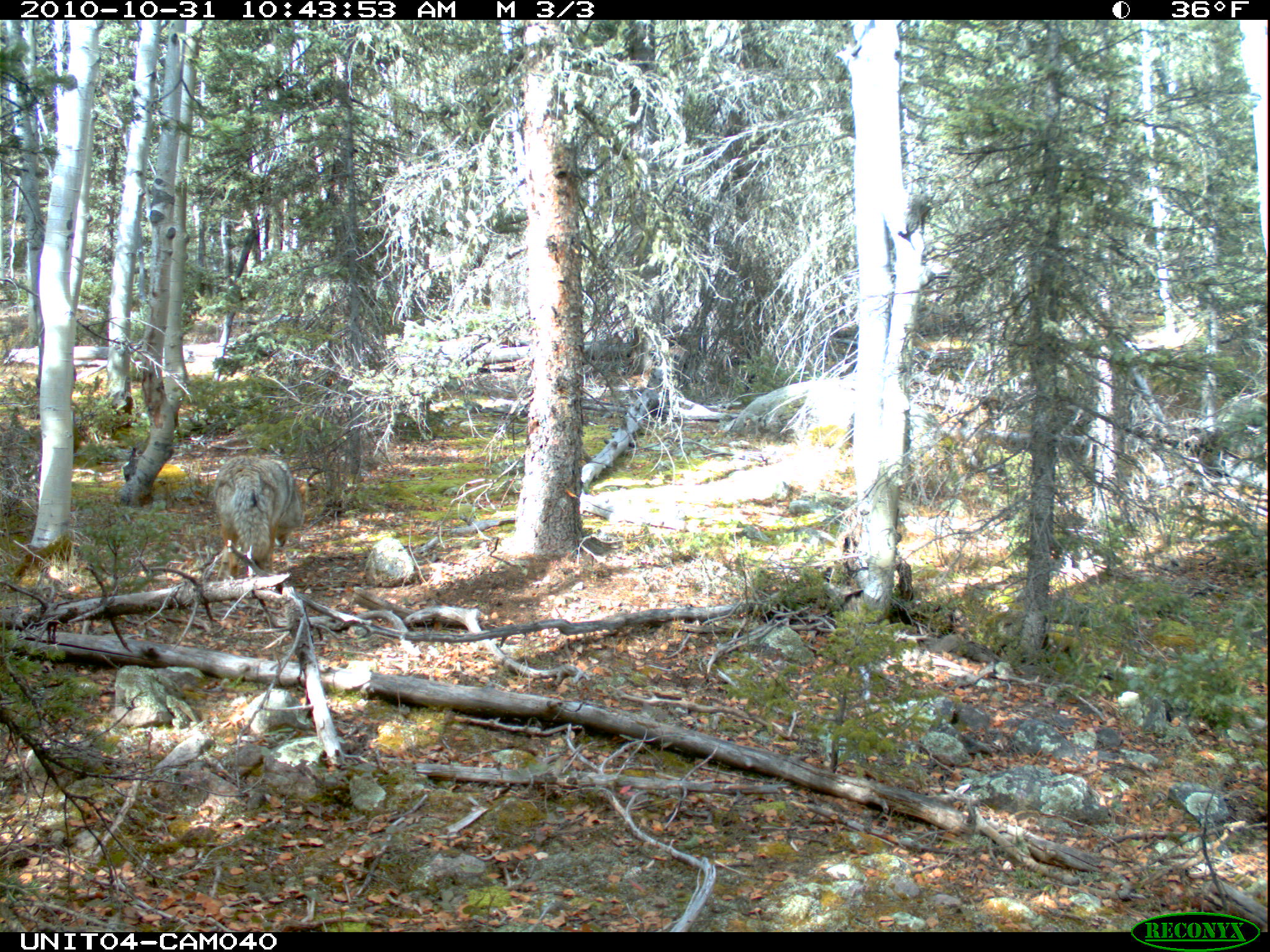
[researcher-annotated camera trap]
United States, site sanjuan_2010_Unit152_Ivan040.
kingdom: Animalia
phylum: Chordata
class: Mammalia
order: Carnivora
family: Canidae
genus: Canis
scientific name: Canis latrans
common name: coyote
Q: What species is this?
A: Canis latrans (coyote).